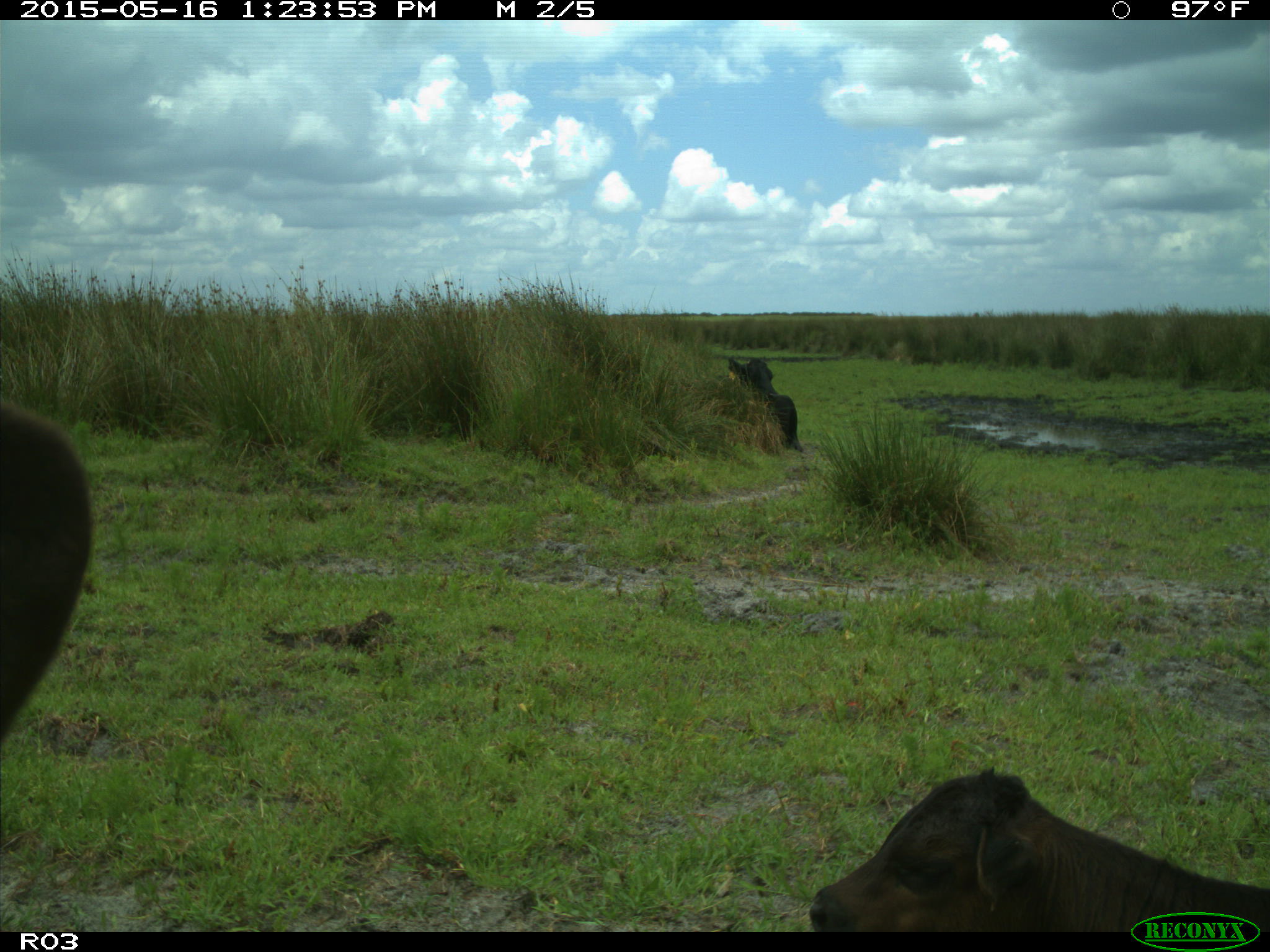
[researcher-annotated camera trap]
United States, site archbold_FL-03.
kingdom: Animalia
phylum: Chordata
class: Mammalia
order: Artiodactyla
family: Bovidae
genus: Bos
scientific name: Bos taurus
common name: domestic cow